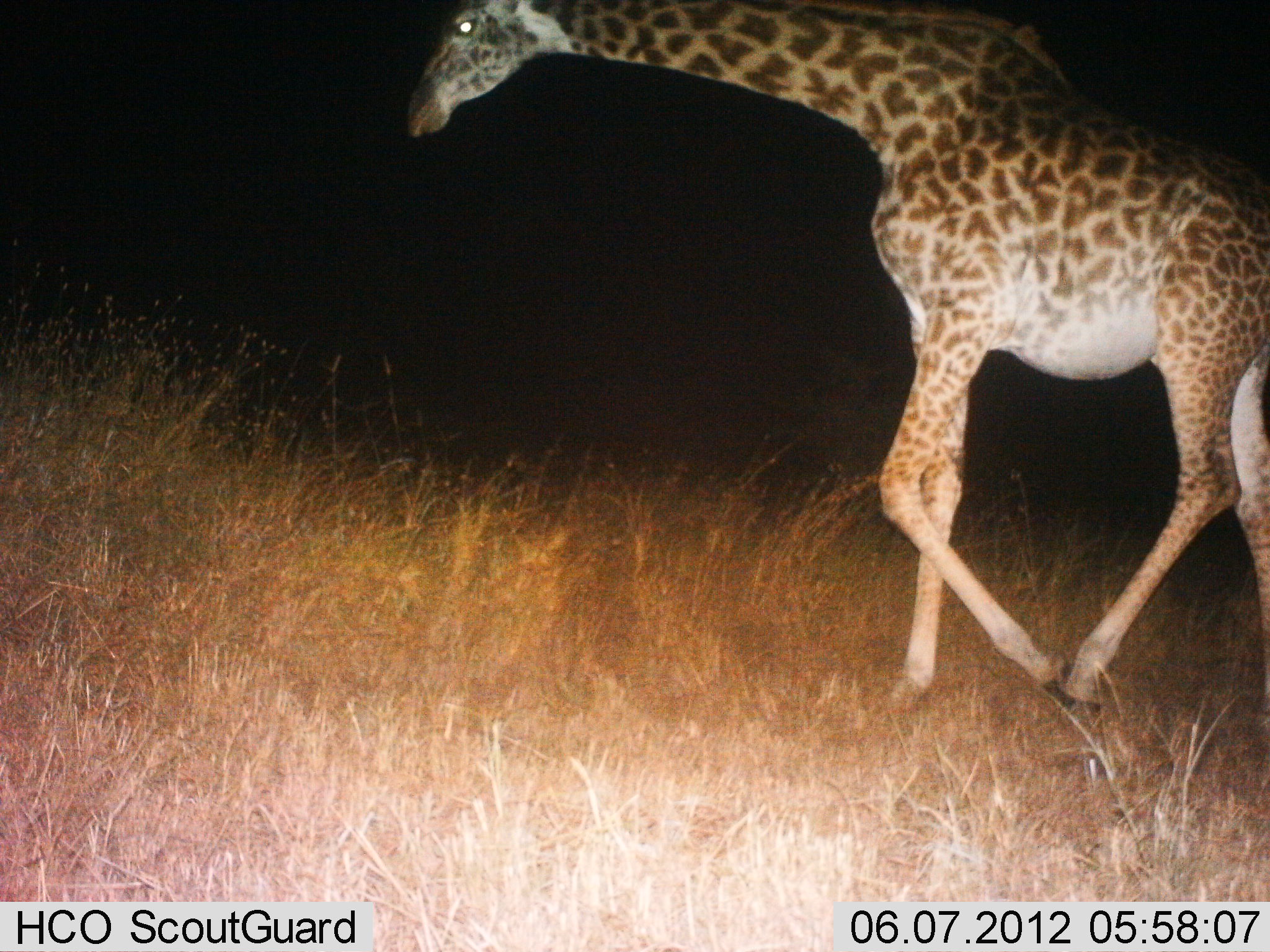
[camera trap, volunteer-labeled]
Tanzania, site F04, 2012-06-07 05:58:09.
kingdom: Animalia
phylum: Chordata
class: Mammalia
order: Artiodactyla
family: Giraffidae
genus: Giraffa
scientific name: Giraffa camelopardalis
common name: giraffe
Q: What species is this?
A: Giraffe (Giraffa camelopardalis).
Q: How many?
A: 1.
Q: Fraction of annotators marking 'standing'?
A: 0%.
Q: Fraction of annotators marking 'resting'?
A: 0%.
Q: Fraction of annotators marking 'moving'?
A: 100%.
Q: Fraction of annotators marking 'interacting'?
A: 0%.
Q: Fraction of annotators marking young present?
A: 0%.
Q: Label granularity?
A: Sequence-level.